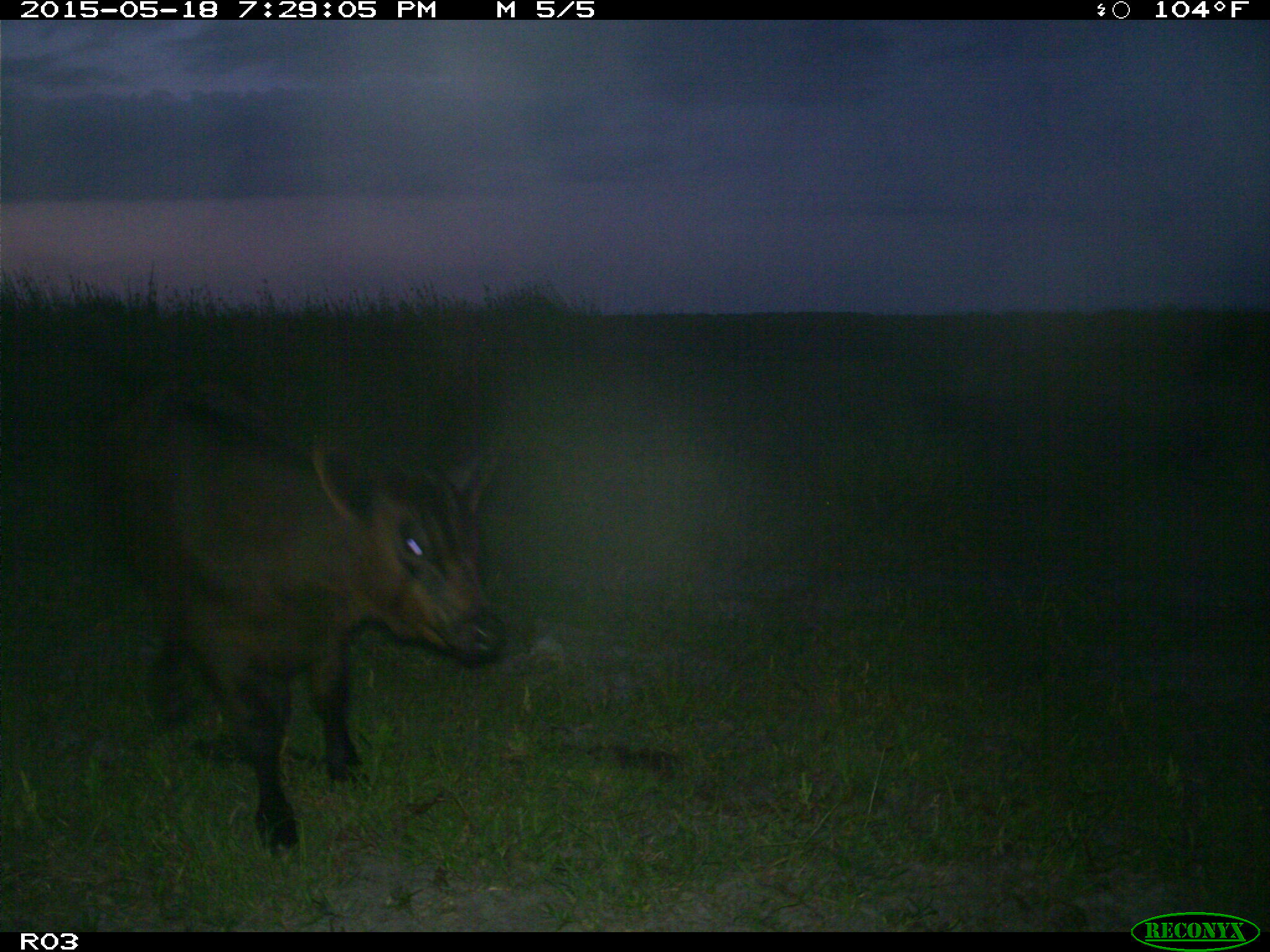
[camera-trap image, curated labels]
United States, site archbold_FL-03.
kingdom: Animalia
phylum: Chordata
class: Mammalia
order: Artiodactyla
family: Bovidae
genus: Bos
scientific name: Bos taurus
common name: domestic cow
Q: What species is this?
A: Bos taurus (domestic cow).